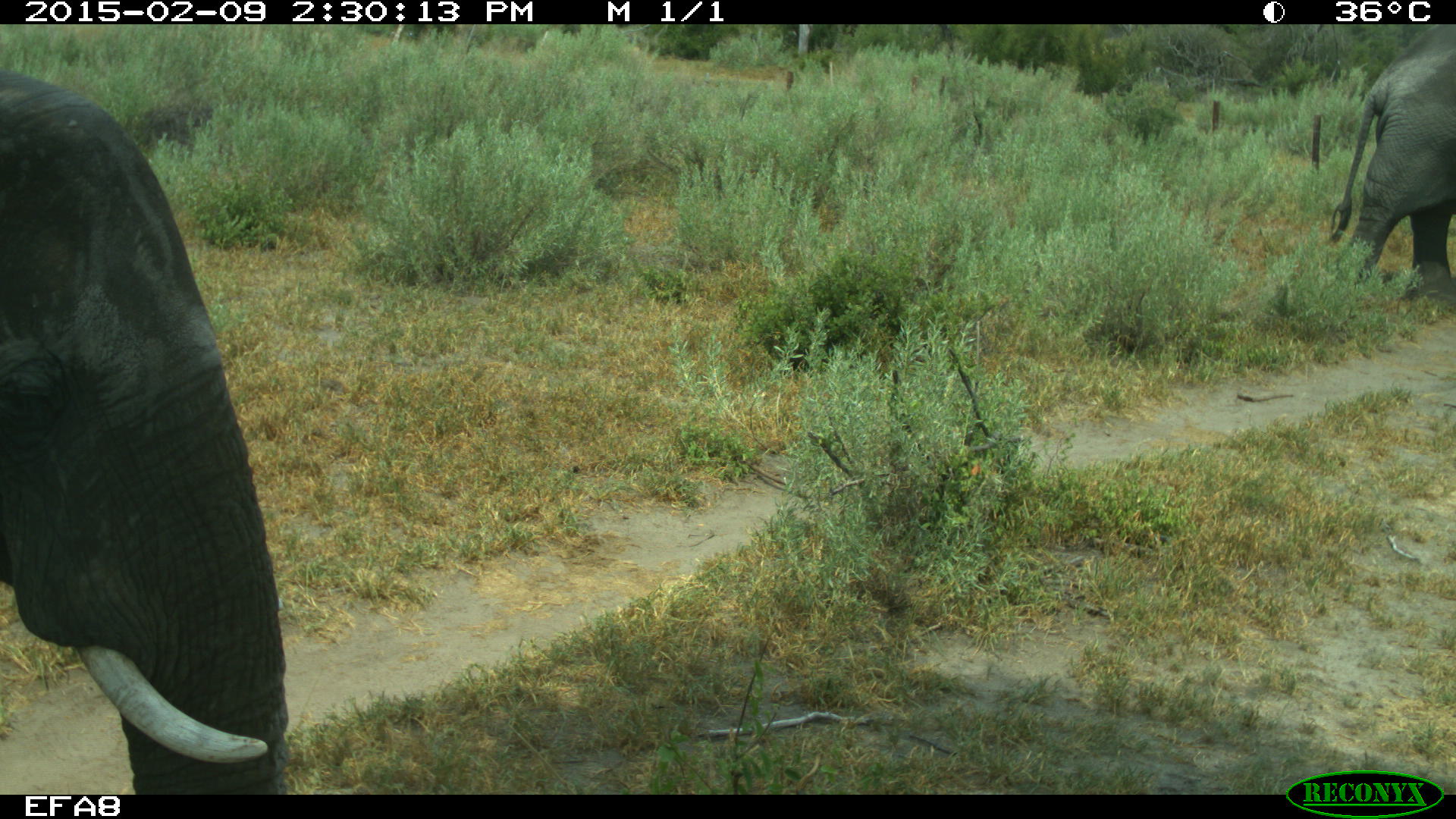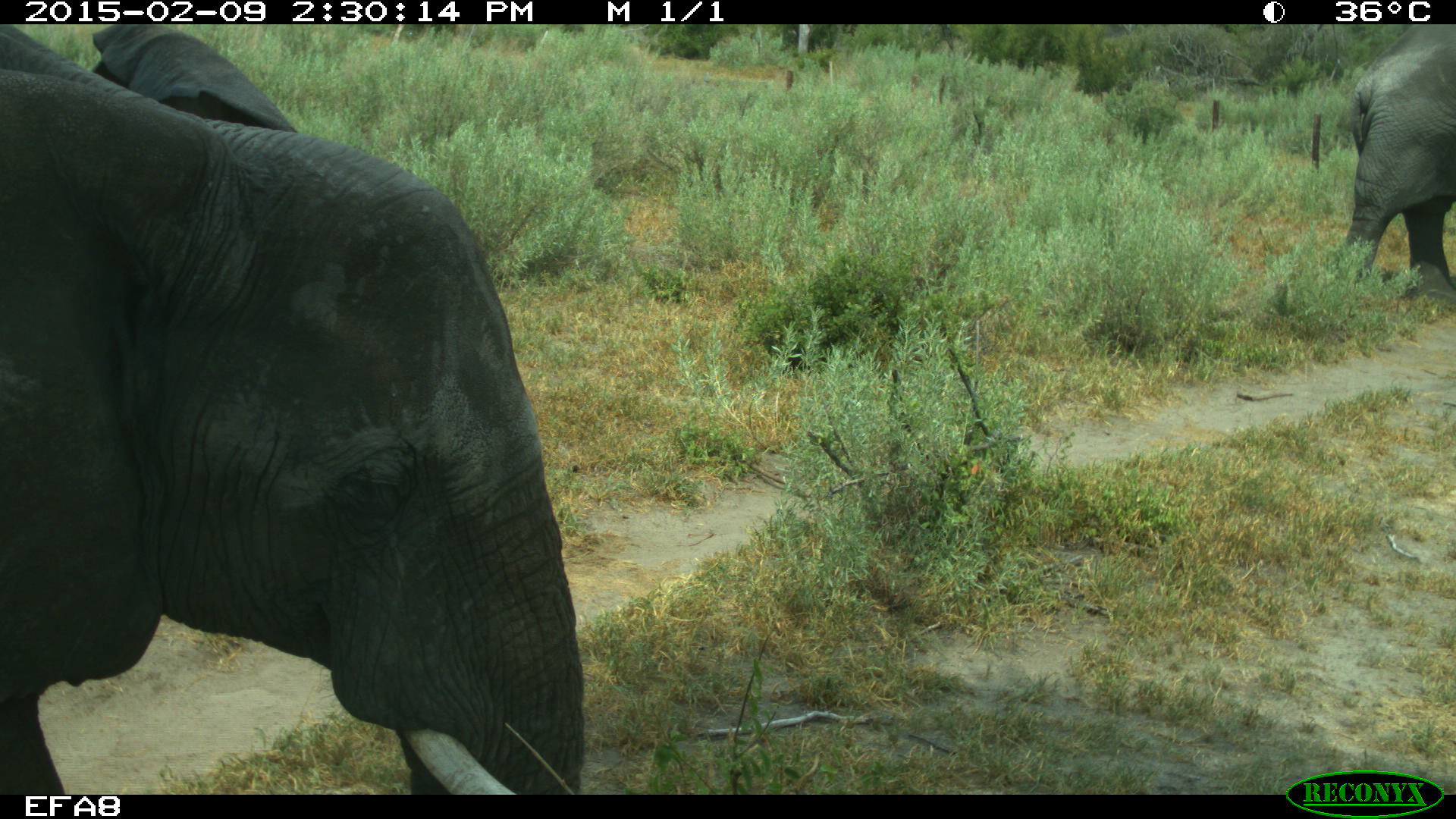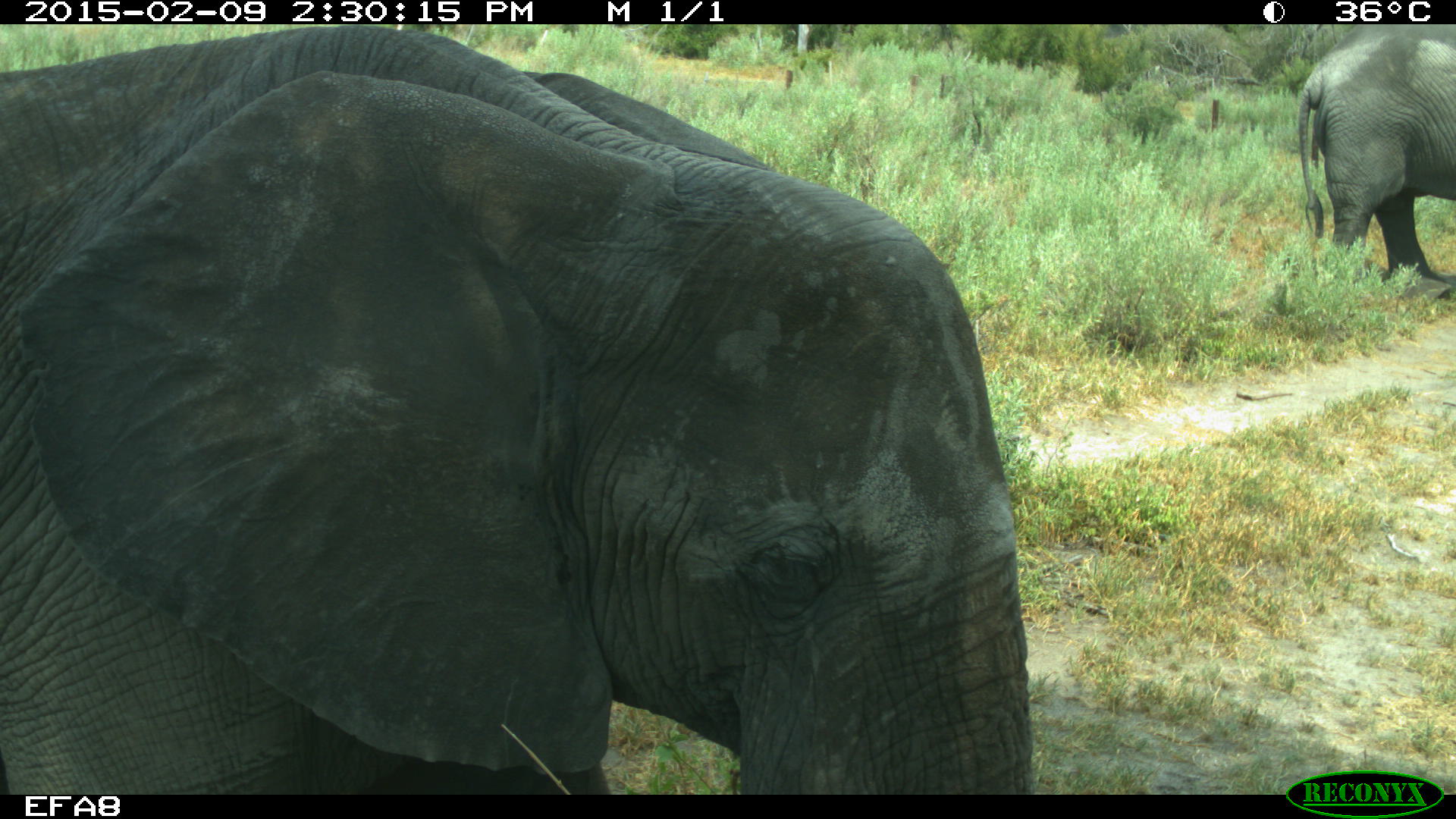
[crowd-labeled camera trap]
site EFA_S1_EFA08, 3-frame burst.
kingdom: Animalia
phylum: Chordata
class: Mammalia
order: Proboscidea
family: Elephantidae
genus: Loxodonta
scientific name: Loxodonta africana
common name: african bush elephant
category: elephant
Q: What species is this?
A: Elephant (african bush elephant) (Loxodonta africana).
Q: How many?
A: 2.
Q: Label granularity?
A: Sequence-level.